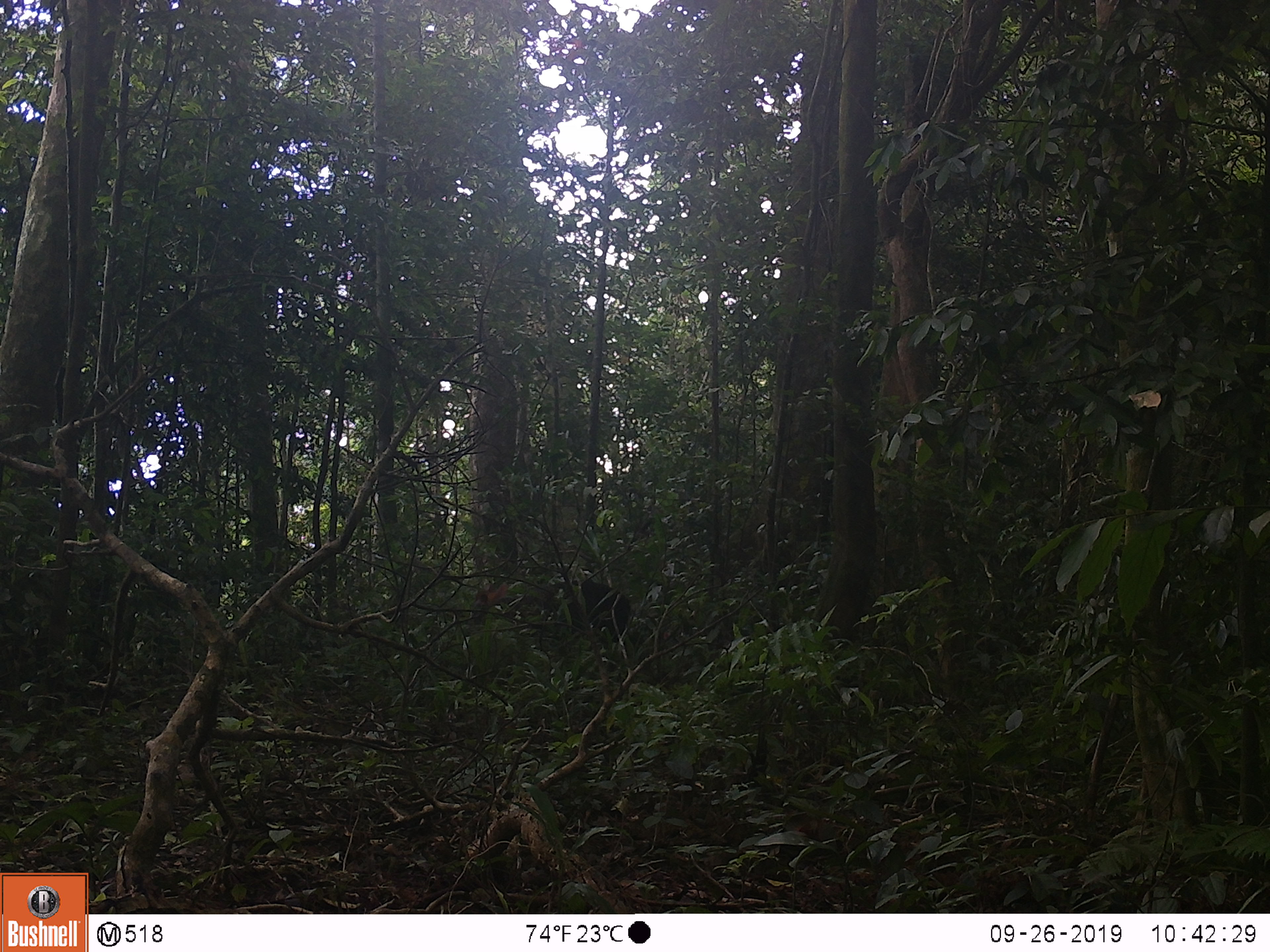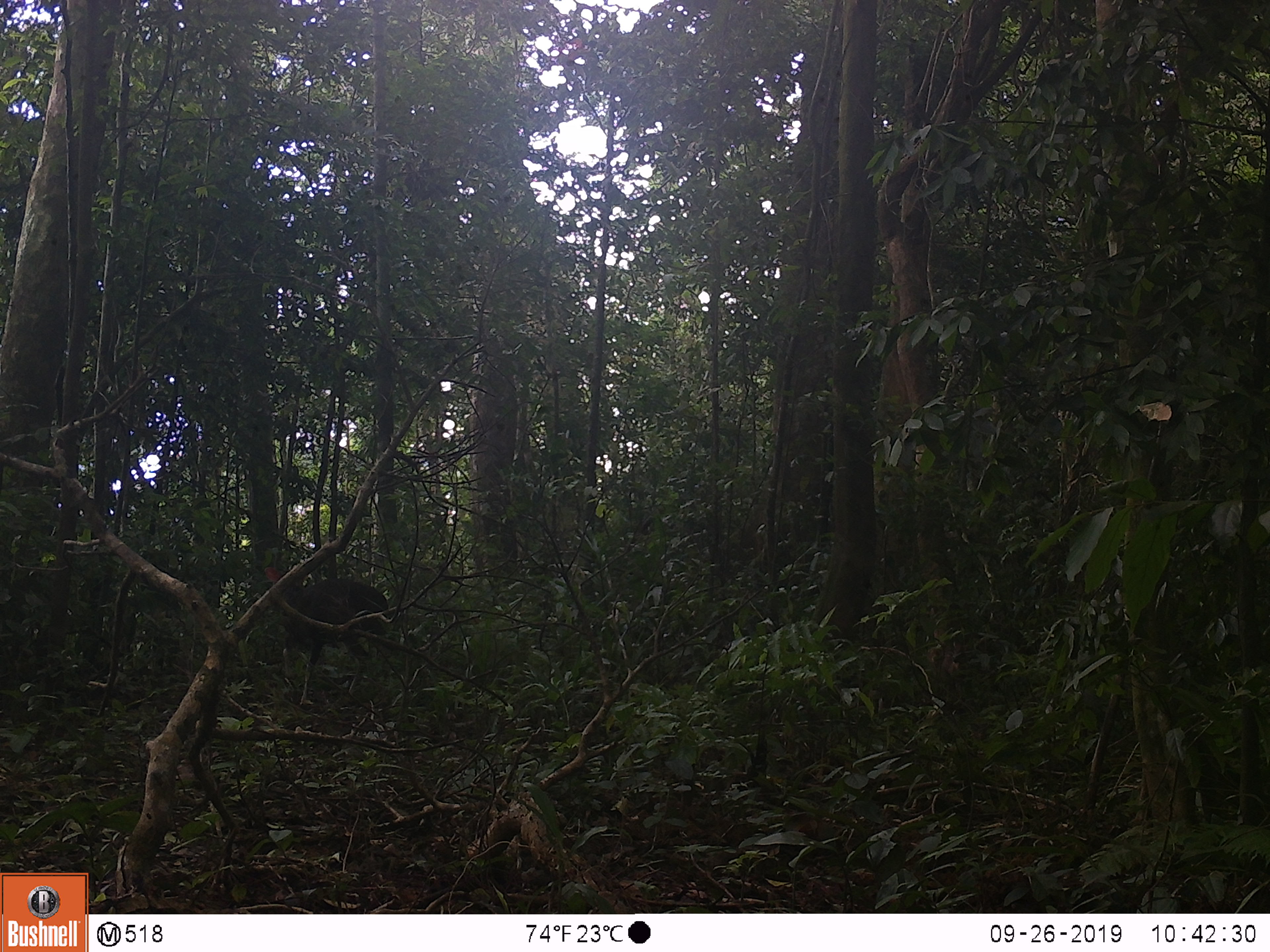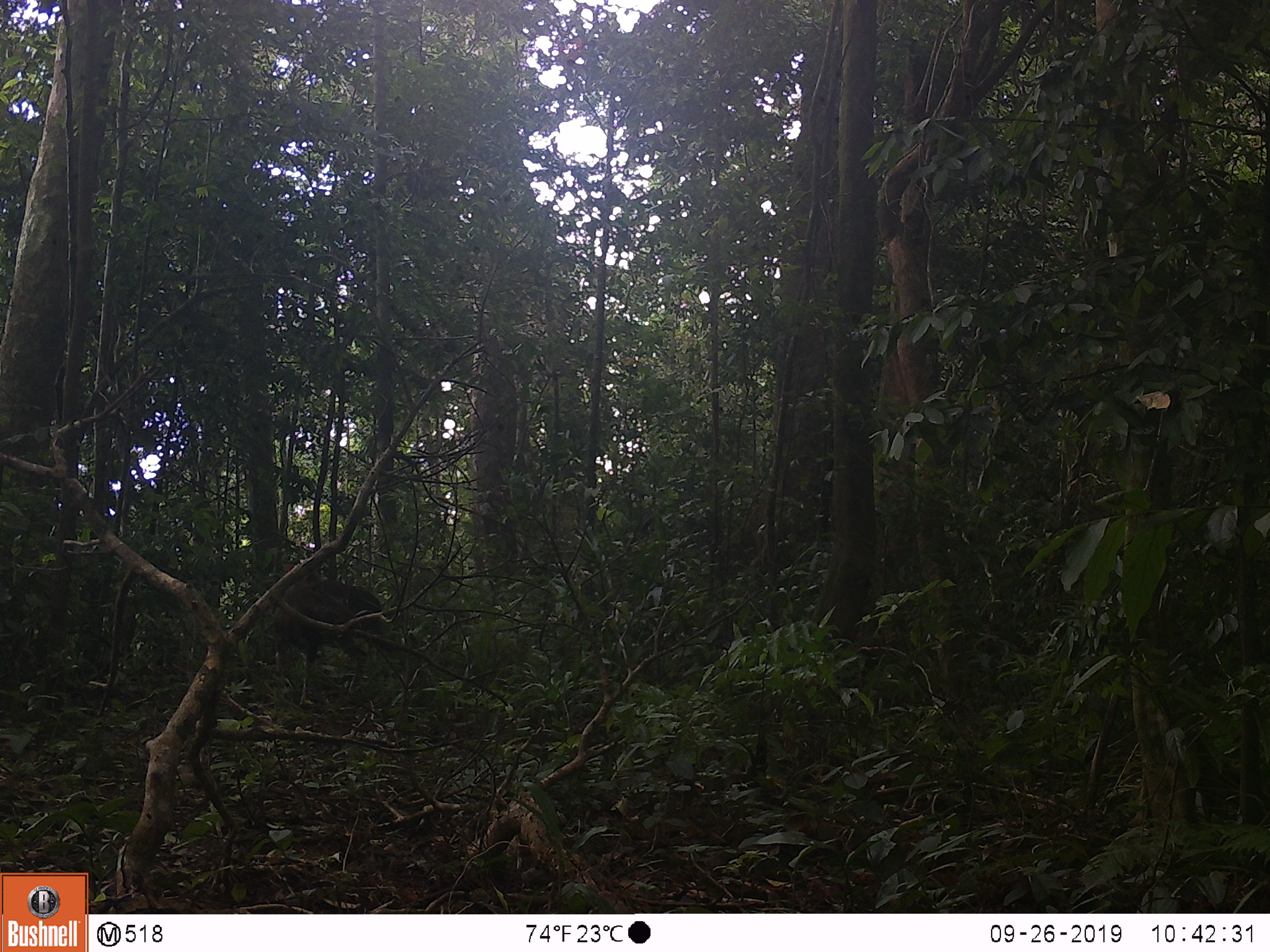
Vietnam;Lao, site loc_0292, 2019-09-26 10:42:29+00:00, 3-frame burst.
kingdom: Animalia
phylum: Chordata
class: Mammalia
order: Artiodactyla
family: Cervidae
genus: Muntiacus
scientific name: Muntiacus rooseveltorum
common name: roosevelt's muntjac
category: roosevelts muntjac group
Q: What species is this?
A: Roosevelts muntjac group (roosevelt's muntjac) (Muntiacus rooseveltorum).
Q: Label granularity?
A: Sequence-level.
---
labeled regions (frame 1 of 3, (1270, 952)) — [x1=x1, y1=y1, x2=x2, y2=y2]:
roosevelts muntjac group: [x1=470, y1=569, x2=630, y2=647]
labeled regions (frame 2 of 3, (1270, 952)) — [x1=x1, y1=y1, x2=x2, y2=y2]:
roosevelts muntjac group: [x1=264, y1=564, x2=391, y2=706]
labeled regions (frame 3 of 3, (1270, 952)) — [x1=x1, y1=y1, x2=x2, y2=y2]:
roosevelts muntjac group: [x1=271, y1=561, x2=387, y2=706]